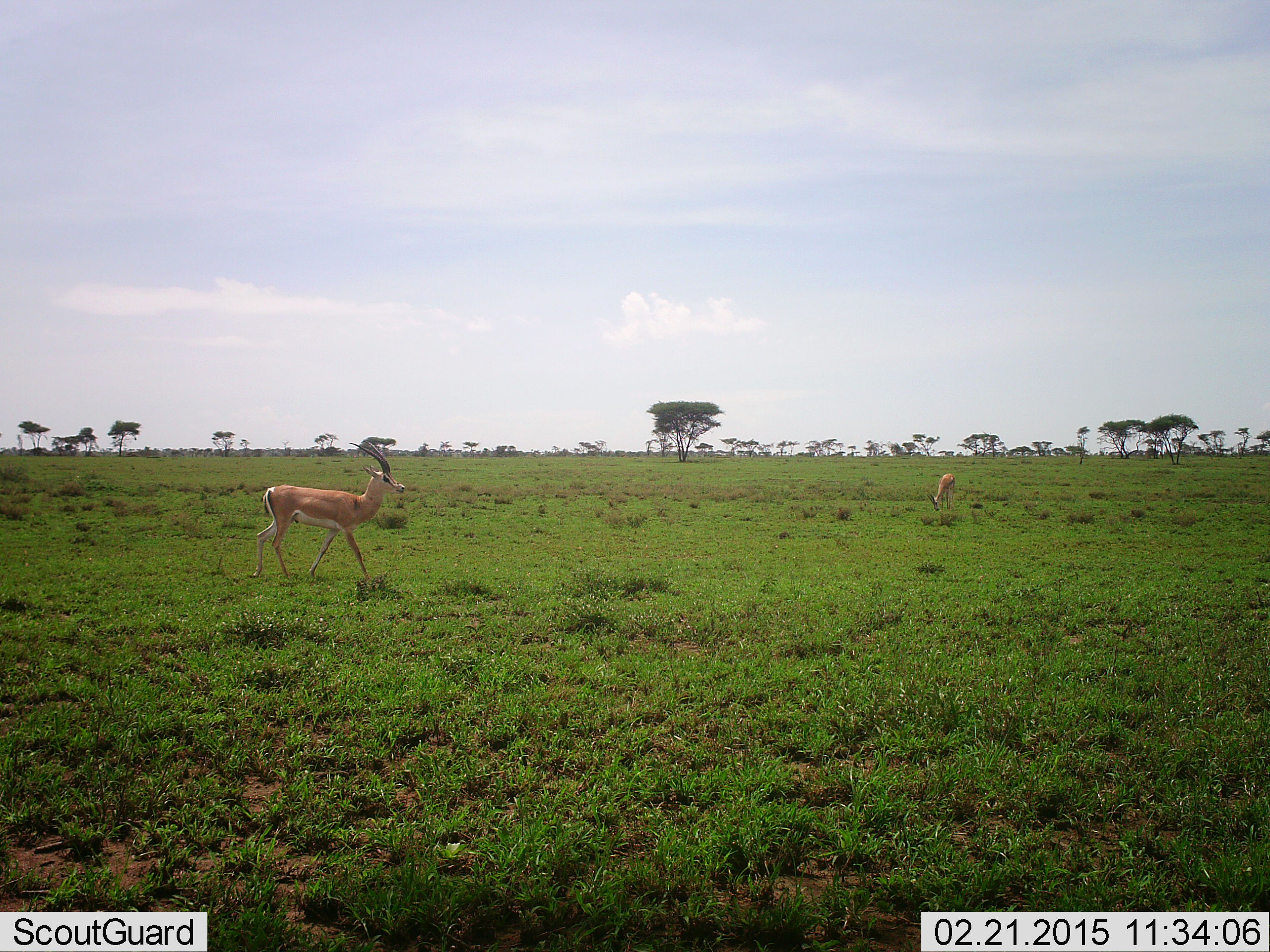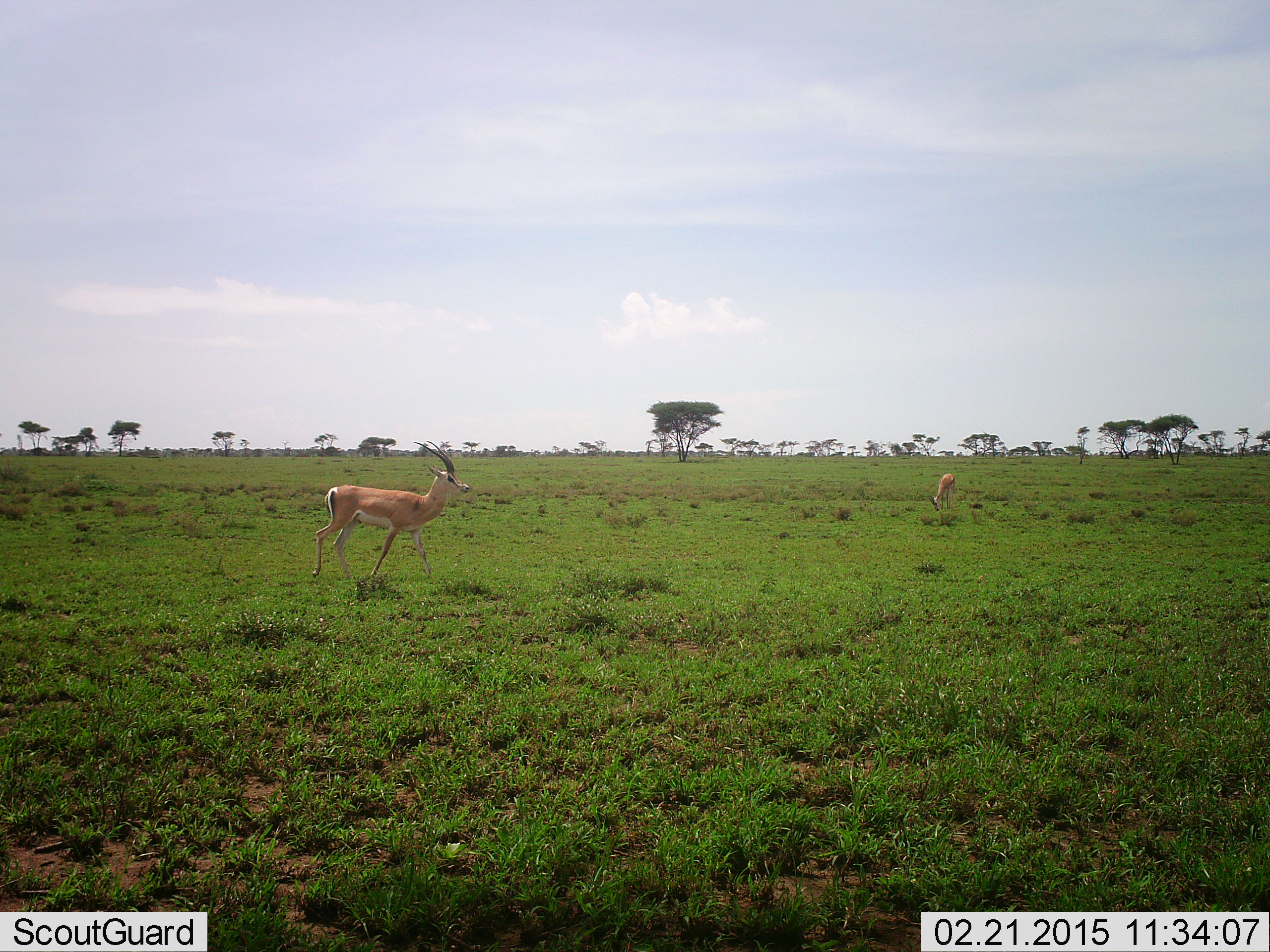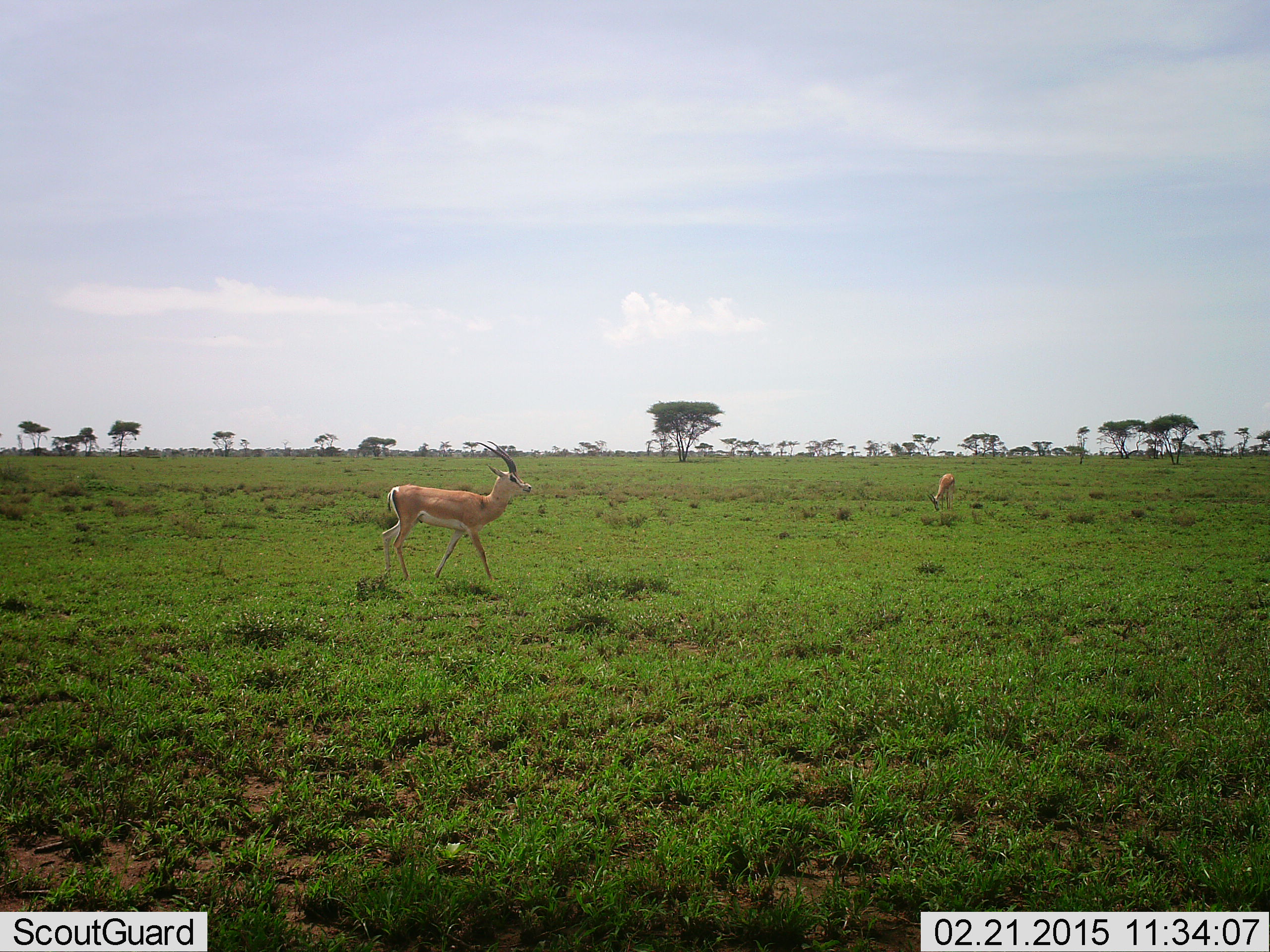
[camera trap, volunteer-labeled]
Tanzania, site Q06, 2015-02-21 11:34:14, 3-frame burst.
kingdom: Animalia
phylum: Chordata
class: Mammalia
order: Artiodactyla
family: Bovidae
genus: Nanger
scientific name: Nanger granti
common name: grant's gazelle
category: gazellegrants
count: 2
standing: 30%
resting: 0%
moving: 100%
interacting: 0%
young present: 0%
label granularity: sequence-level